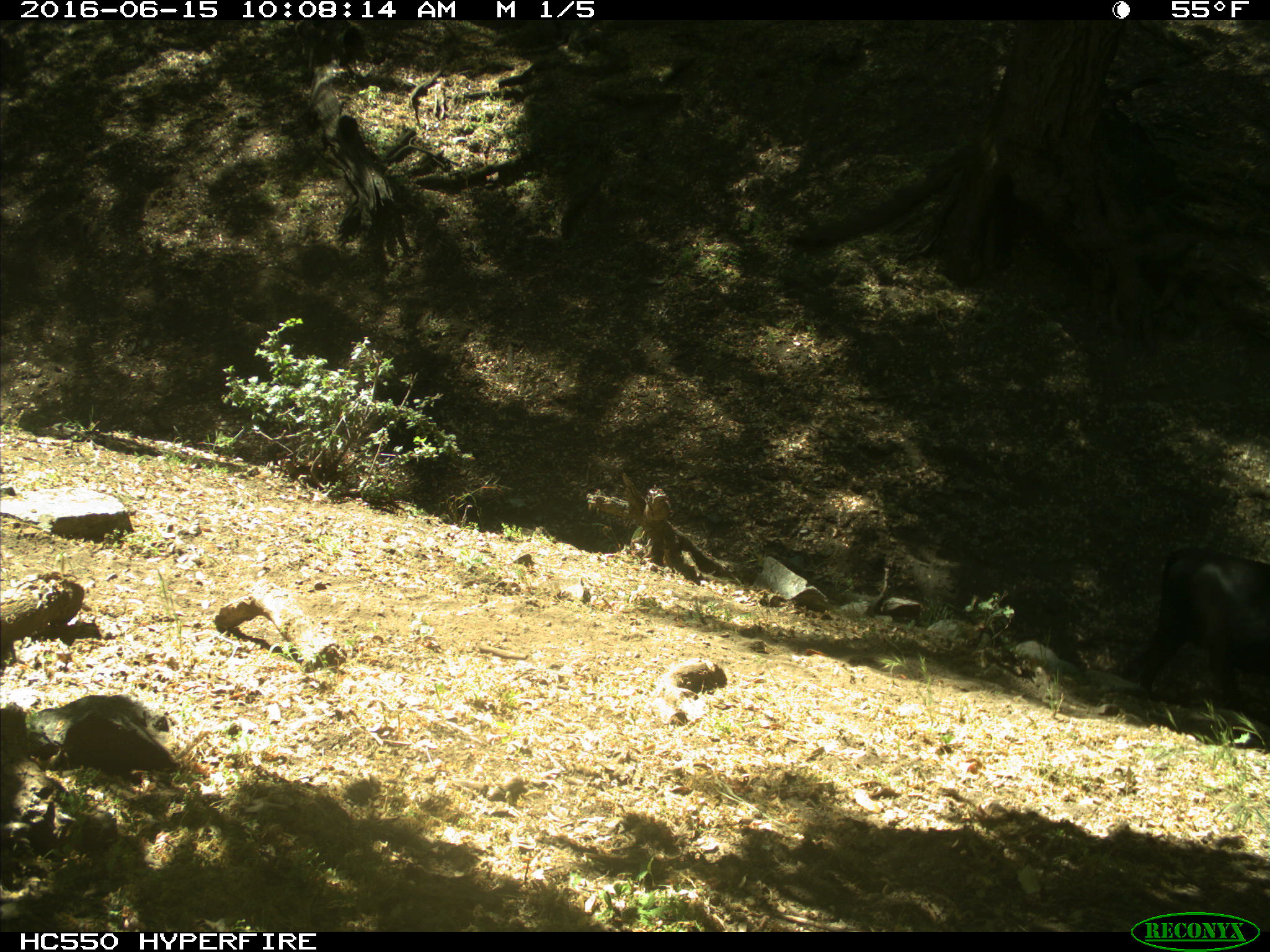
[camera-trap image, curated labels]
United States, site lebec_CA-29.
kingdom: Animalia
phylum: Chordata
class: Mammalia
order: Artiodactyla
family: Bovidae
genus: Bos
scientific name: Bos taurus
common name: domestic cow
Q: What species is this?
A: Bos taurus (domestic cow).